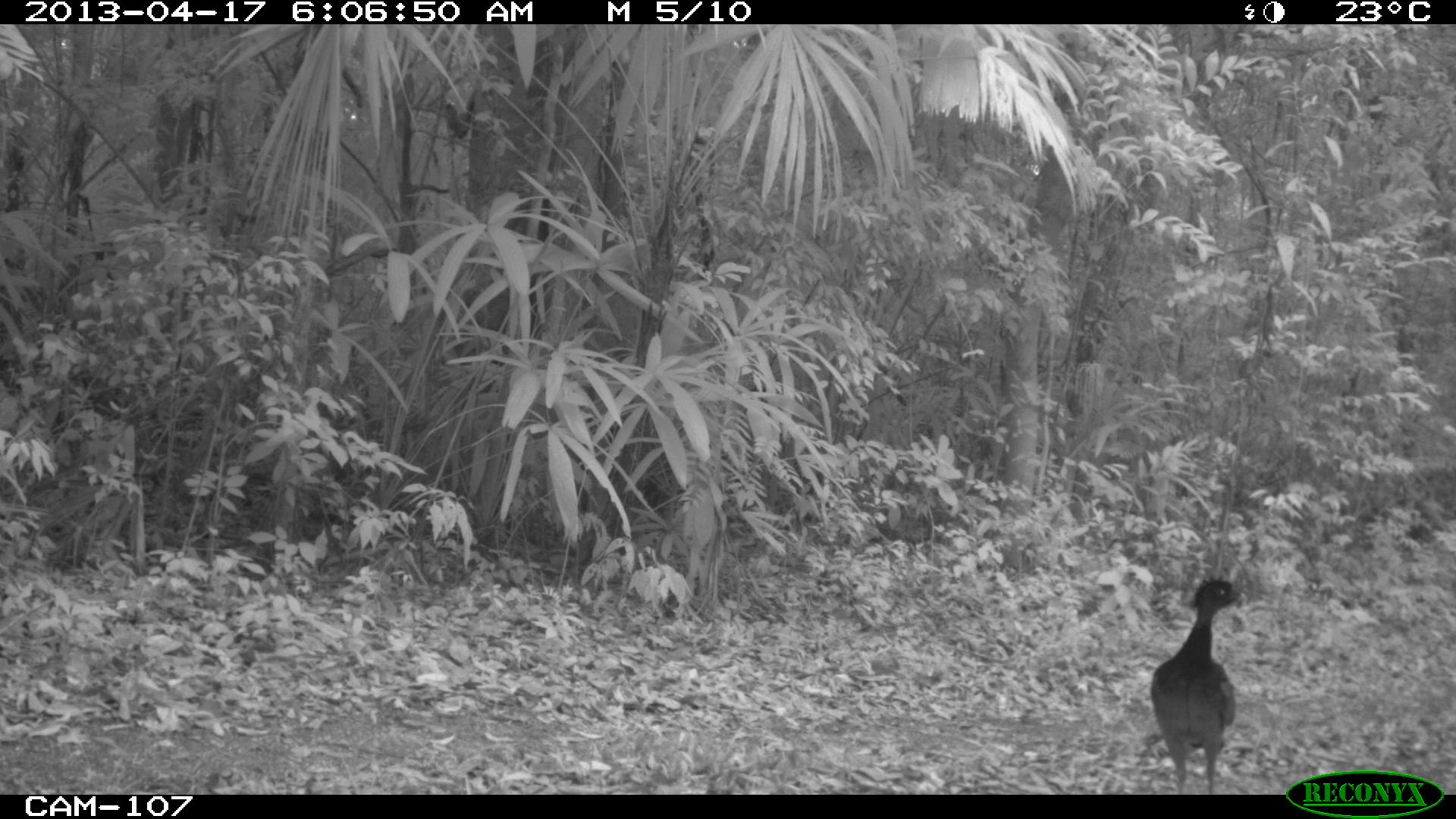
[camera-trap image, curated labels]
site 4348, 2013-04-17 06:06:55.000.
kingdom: Animalia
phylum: Chordata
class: Aves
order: Galliformes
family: Cracidae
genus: Crax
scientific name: Crax rubra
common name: great curassow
Crax rubra (great curassow), count 2.